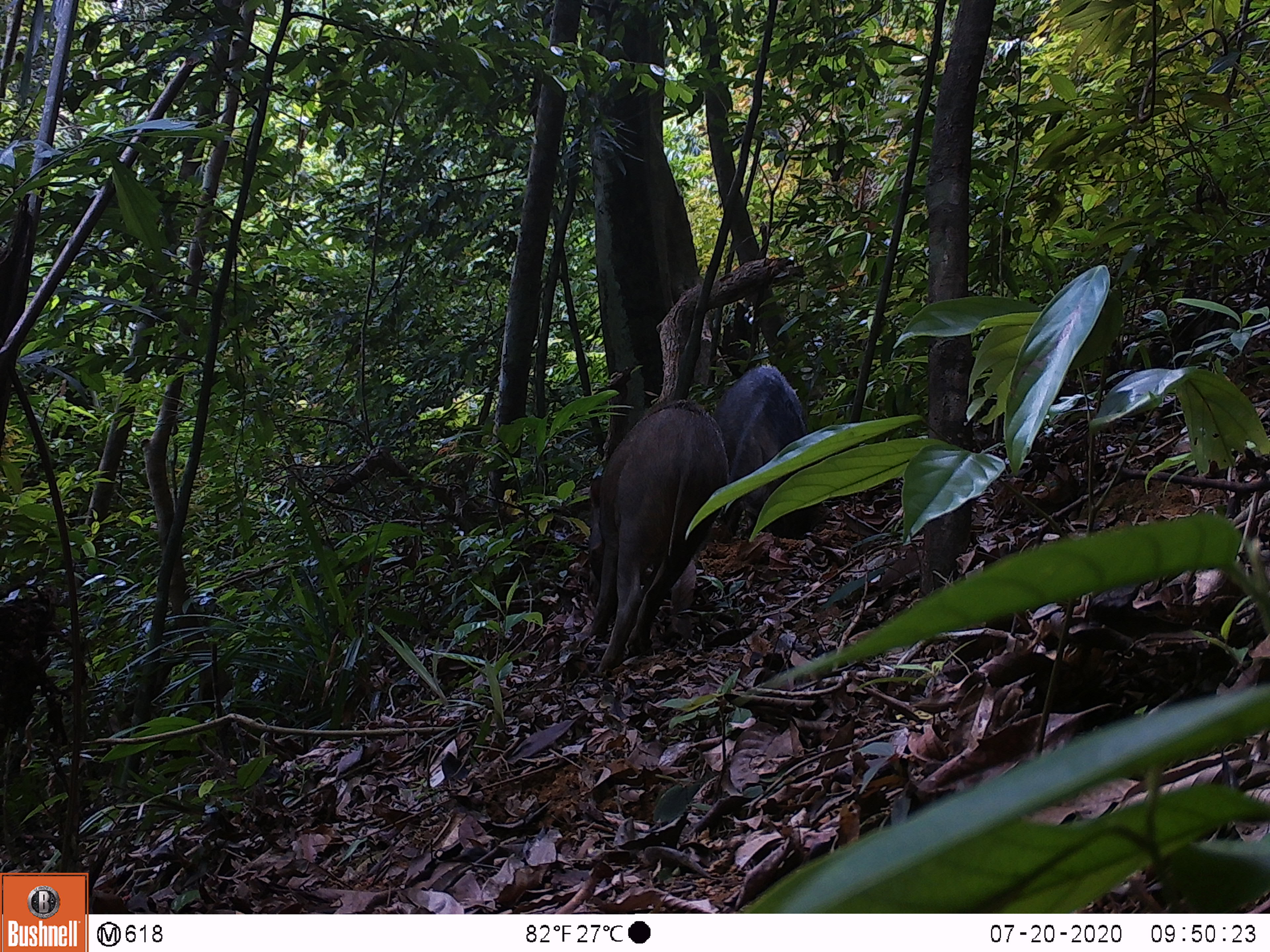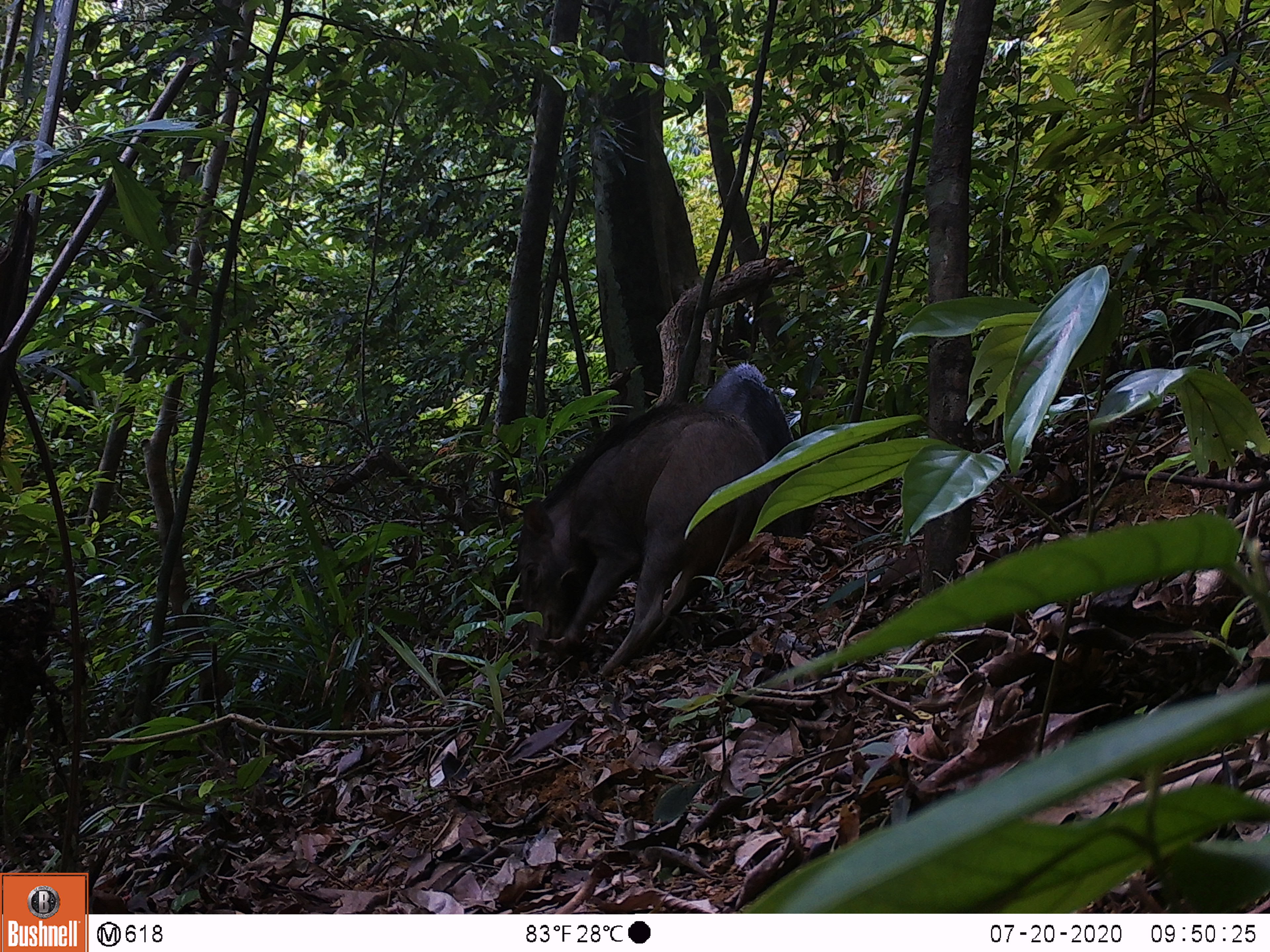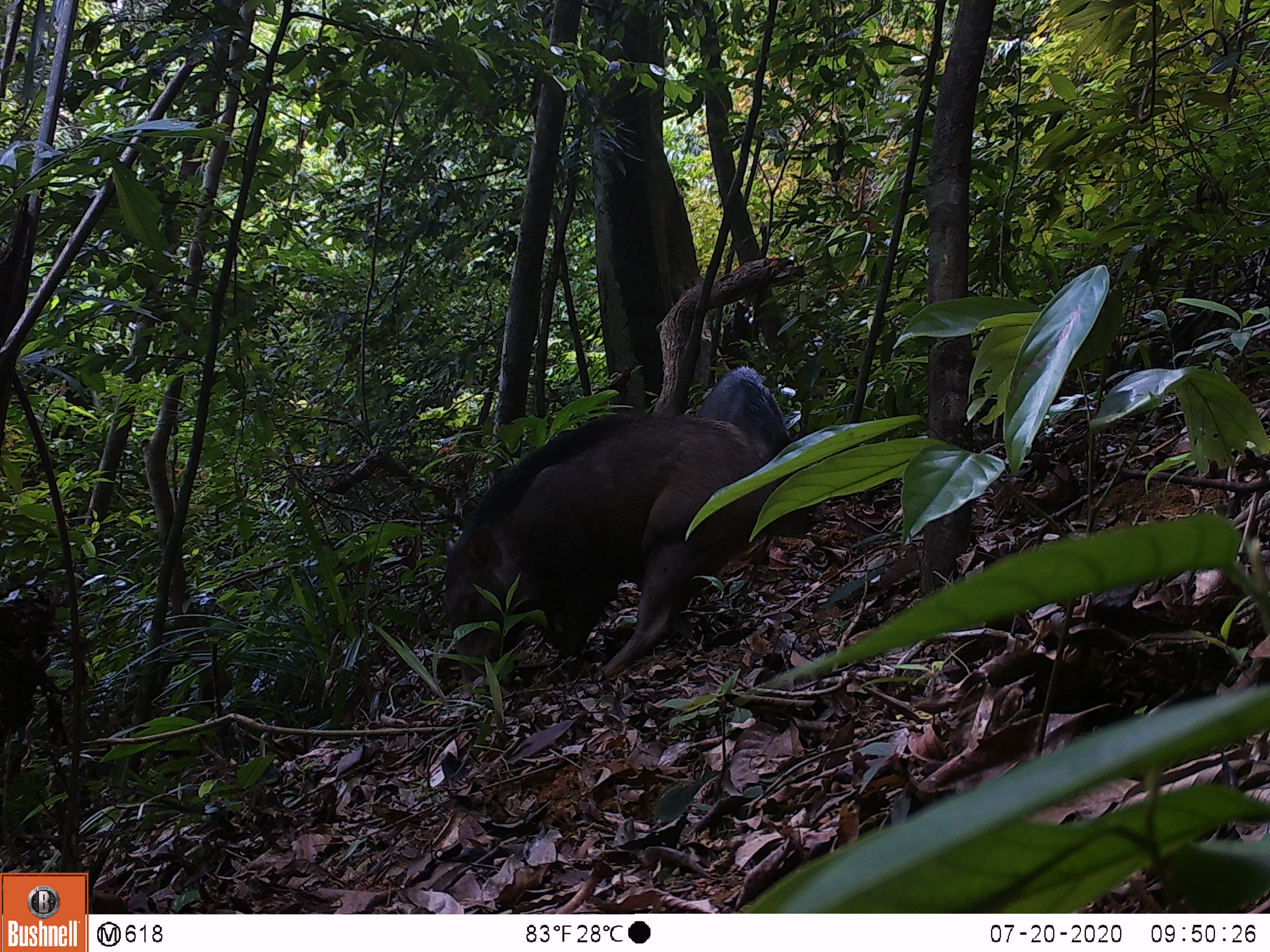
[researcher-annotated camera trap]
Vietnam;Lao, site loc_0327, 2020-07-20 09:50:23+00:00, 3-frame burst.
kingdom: Animalia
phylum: Chordata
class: Mammalia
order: Artiodactyla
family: Suidae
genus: Sus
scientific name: Sus scrofa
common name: eurasian wild pig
Eurasian wild pig (Sus scrofa). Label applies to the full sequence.